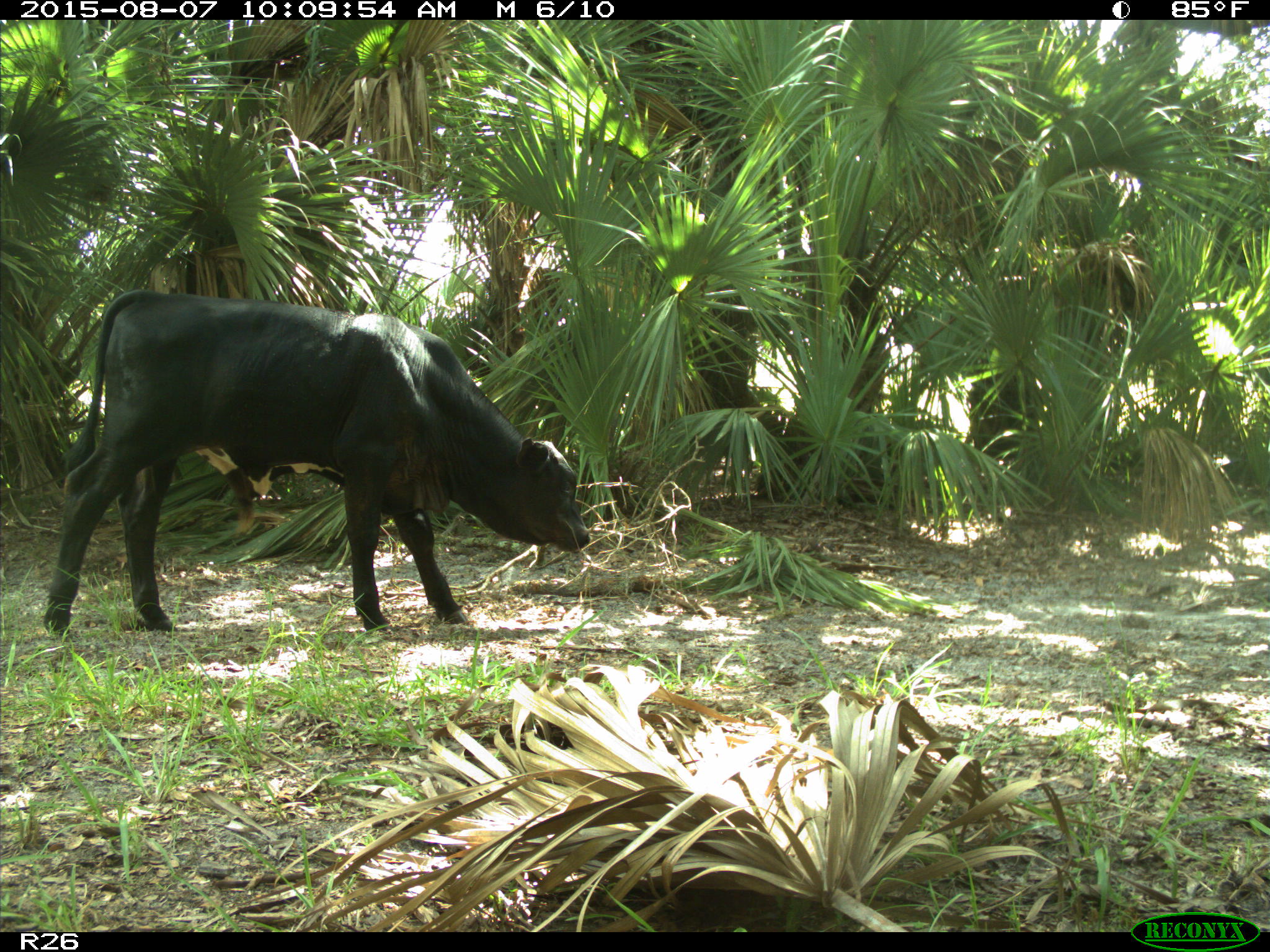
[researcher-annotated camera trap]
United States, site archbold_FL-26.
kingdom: Animalia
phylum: Chordata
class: Mammalia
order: Artiodactyla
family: Bovidae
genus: Bos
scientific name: Bos taurus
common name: domestic cow